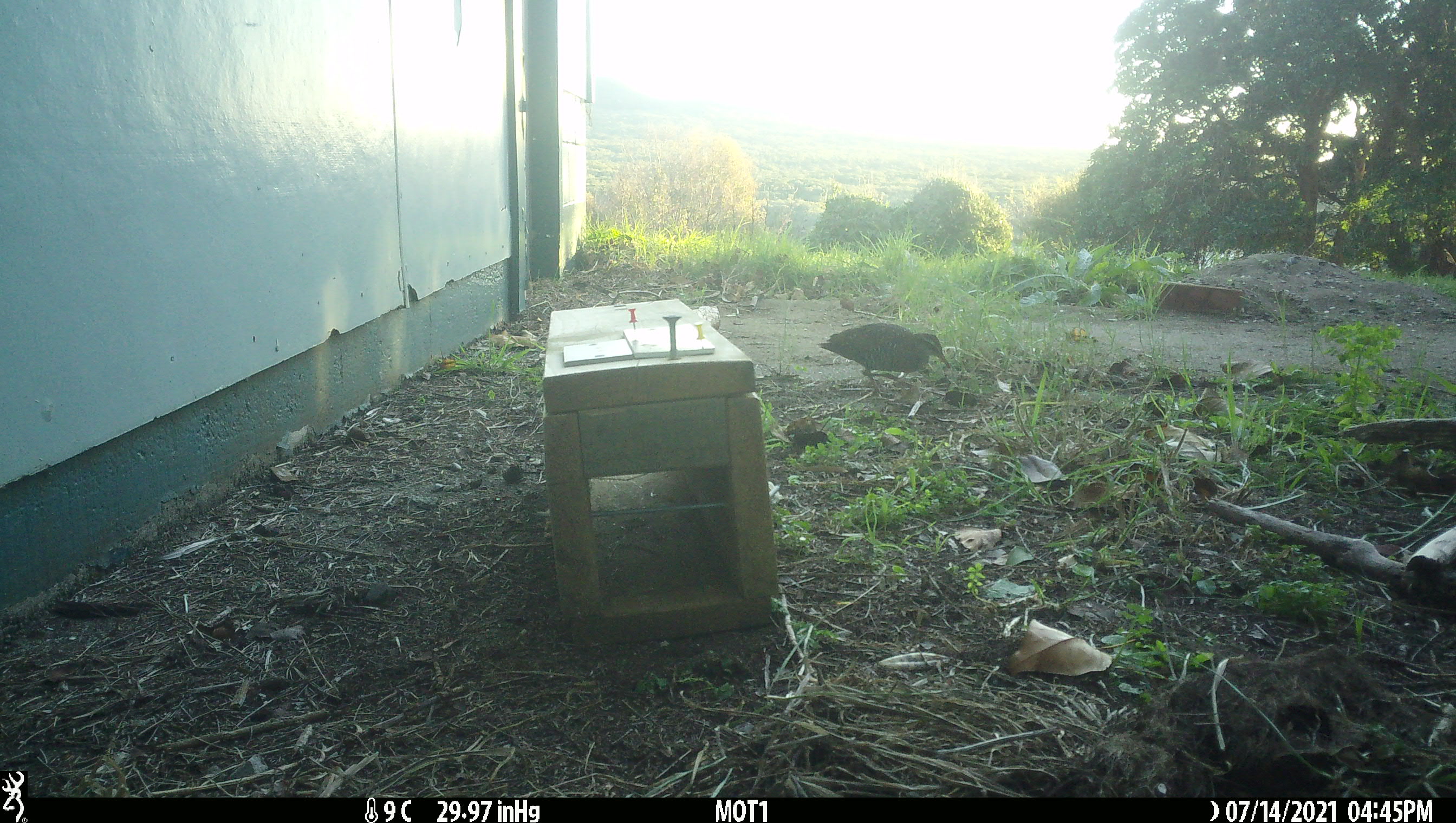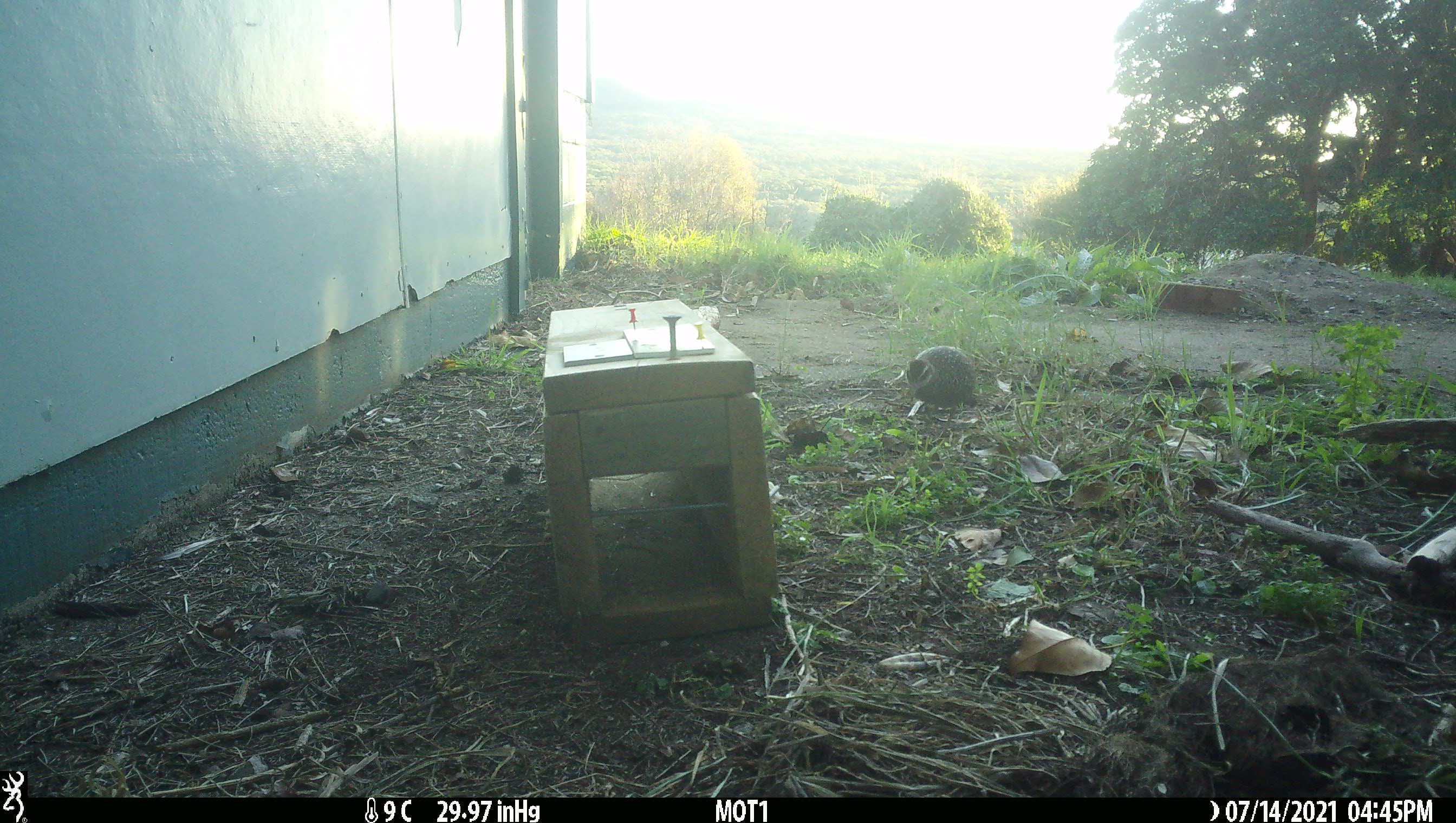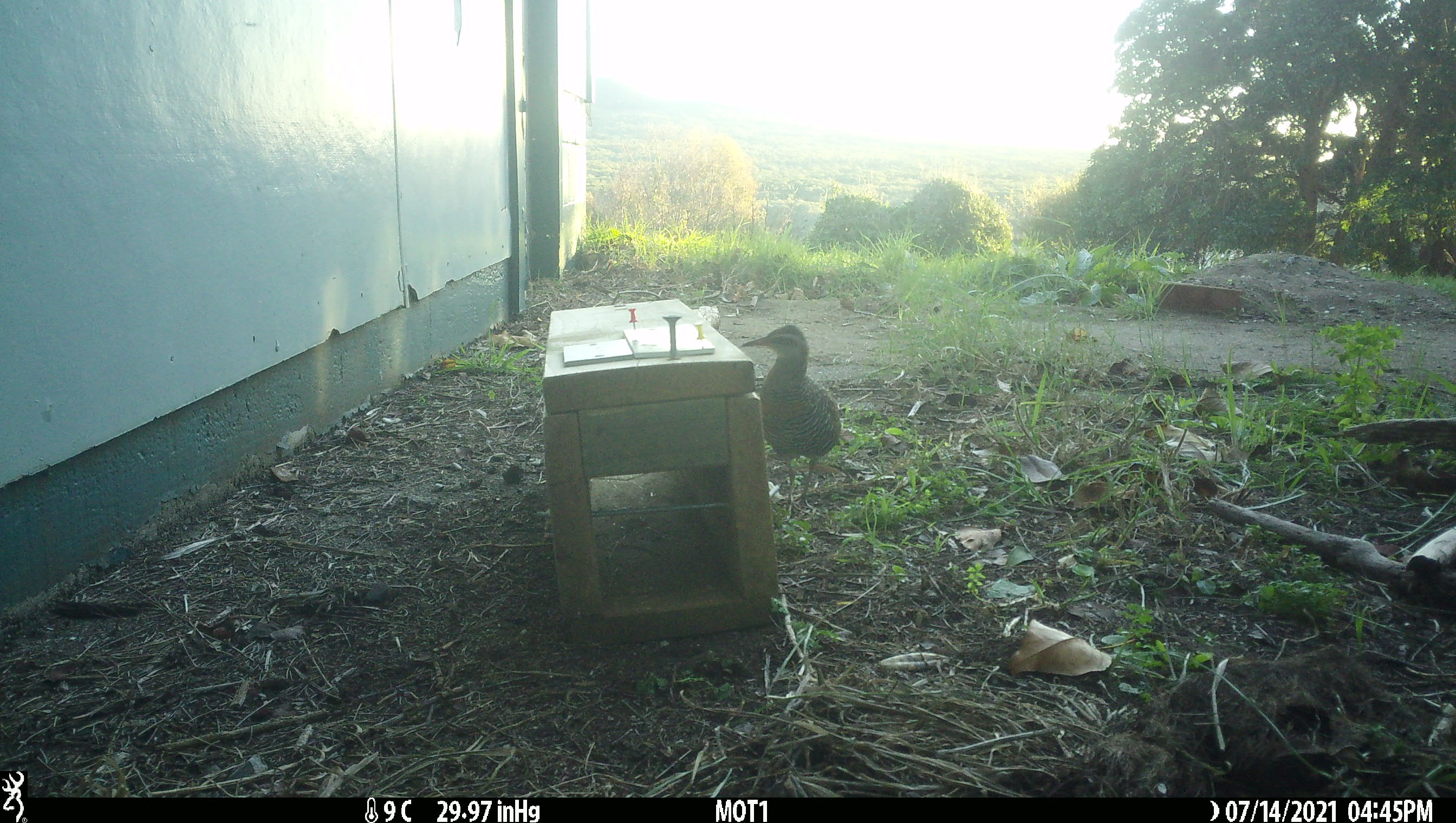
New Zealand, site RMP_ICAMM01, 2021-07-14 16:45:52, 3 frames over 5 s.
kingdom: Animalia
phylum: Chordata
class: Aves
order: Gruiformes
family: Rallidae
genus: Gallirallus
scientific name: Gallirallus philippensis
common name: buff-banded rail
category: banded rail